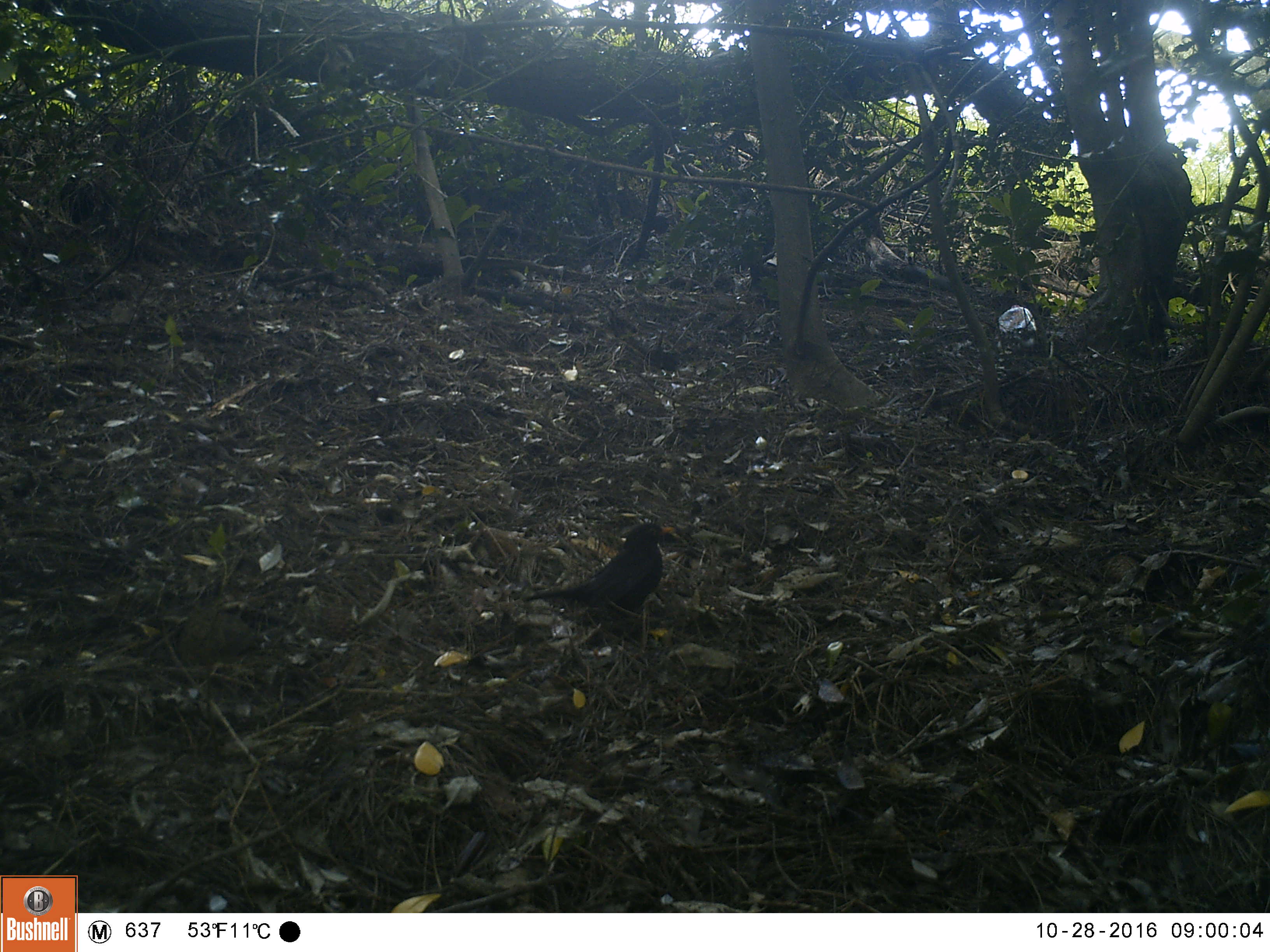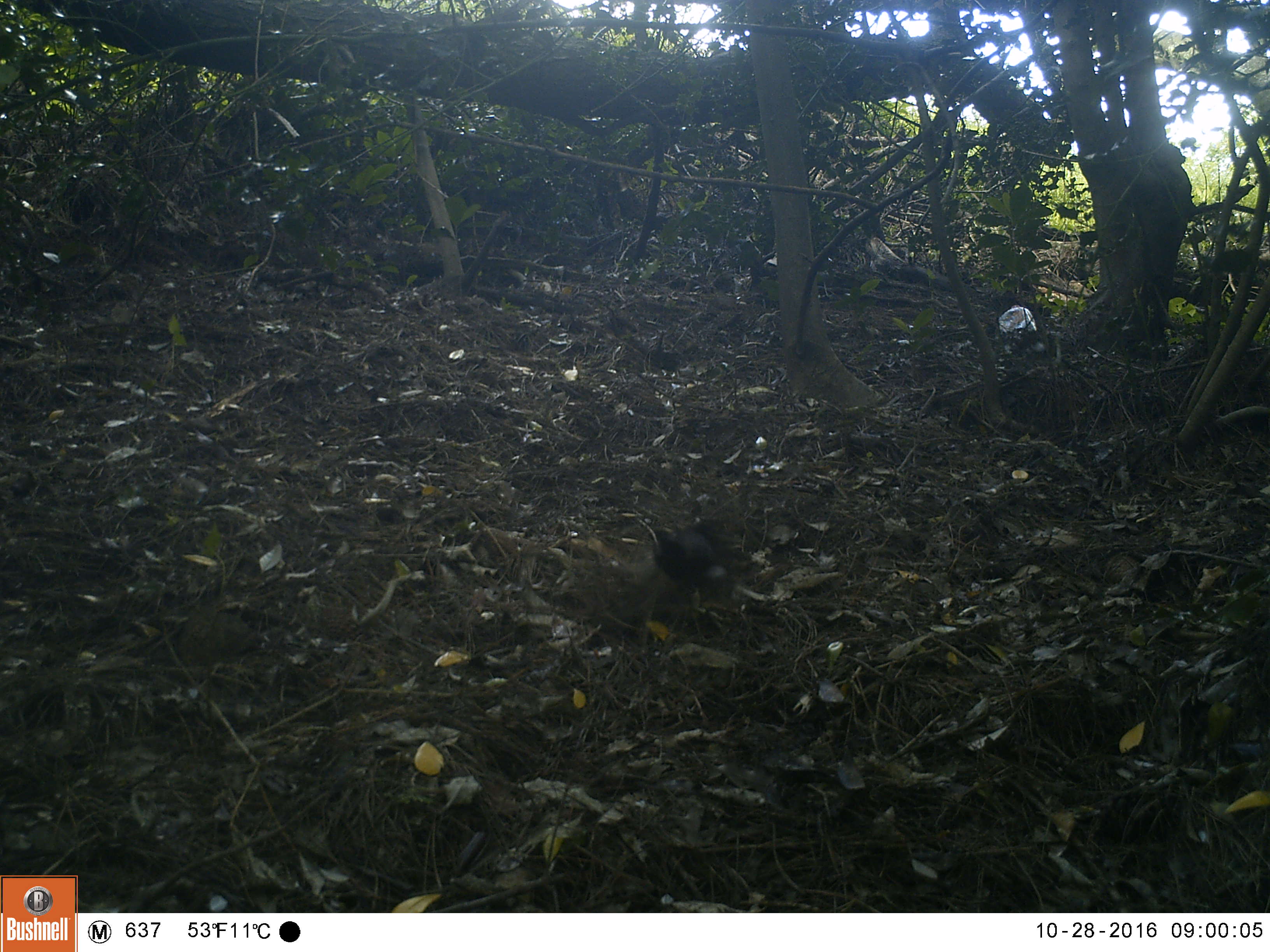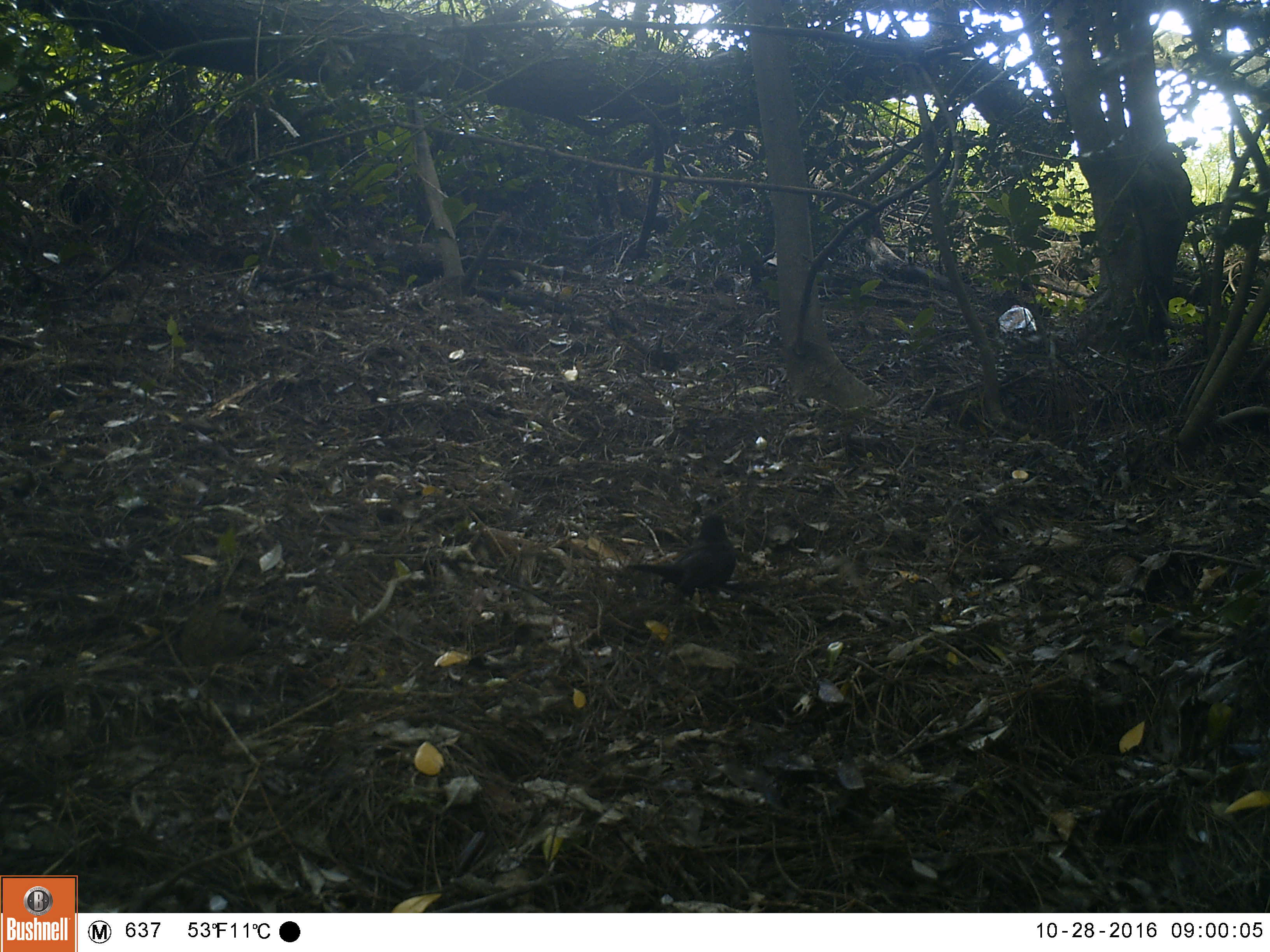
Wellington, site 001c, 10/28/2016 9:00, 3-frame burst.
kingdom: Animalia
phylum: Chordata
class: Aves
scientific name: Aves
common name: bird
Bird (Aves).